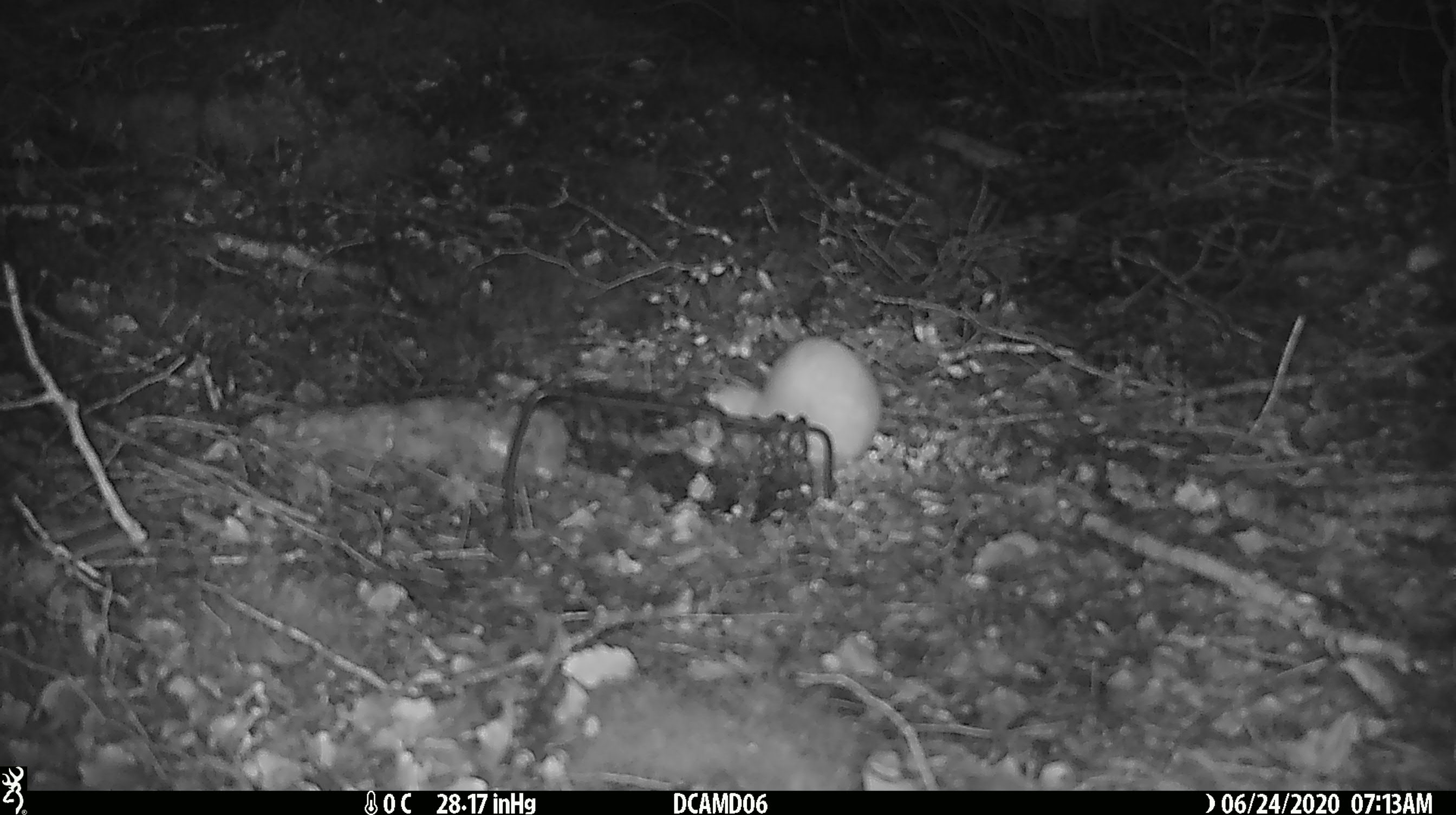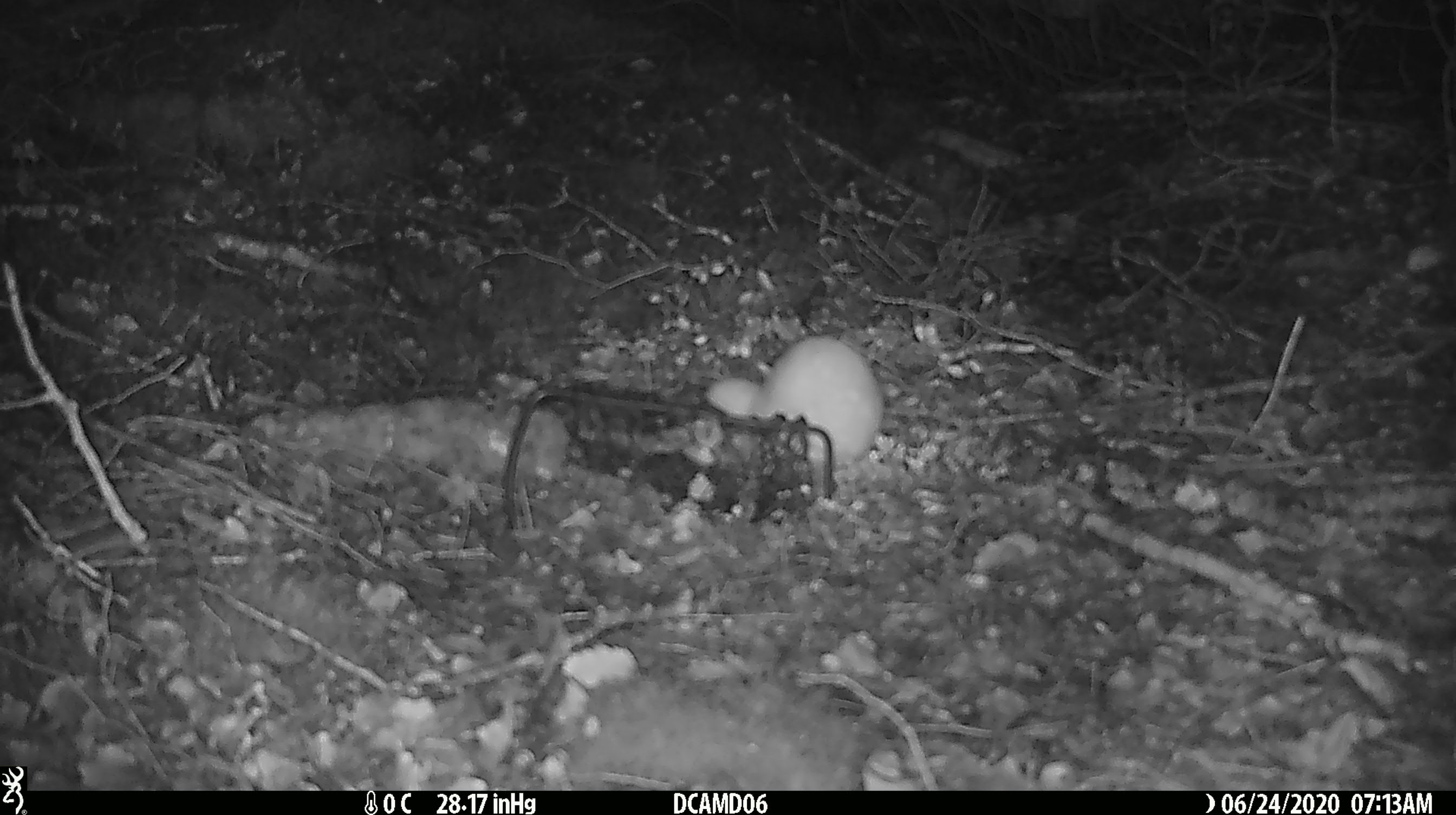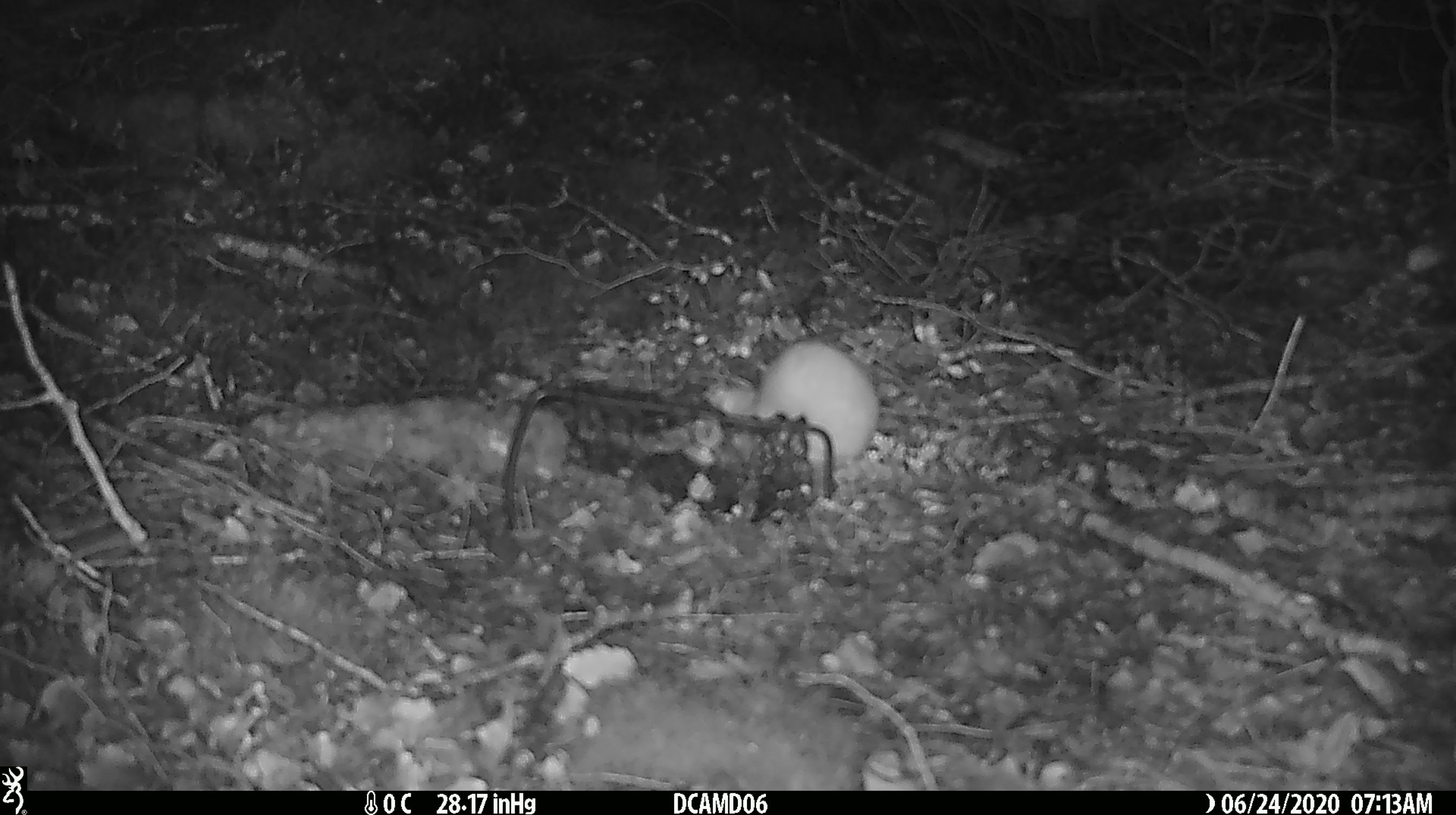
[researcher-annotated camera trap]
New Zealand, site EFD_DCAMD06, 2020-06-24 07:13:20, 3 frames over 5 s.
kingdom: Animalia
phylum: Chordata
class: Mammalia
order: Carnivora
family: Mustelidae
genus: Mustela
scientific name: Mustela nivalis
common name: least weasel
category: weasel